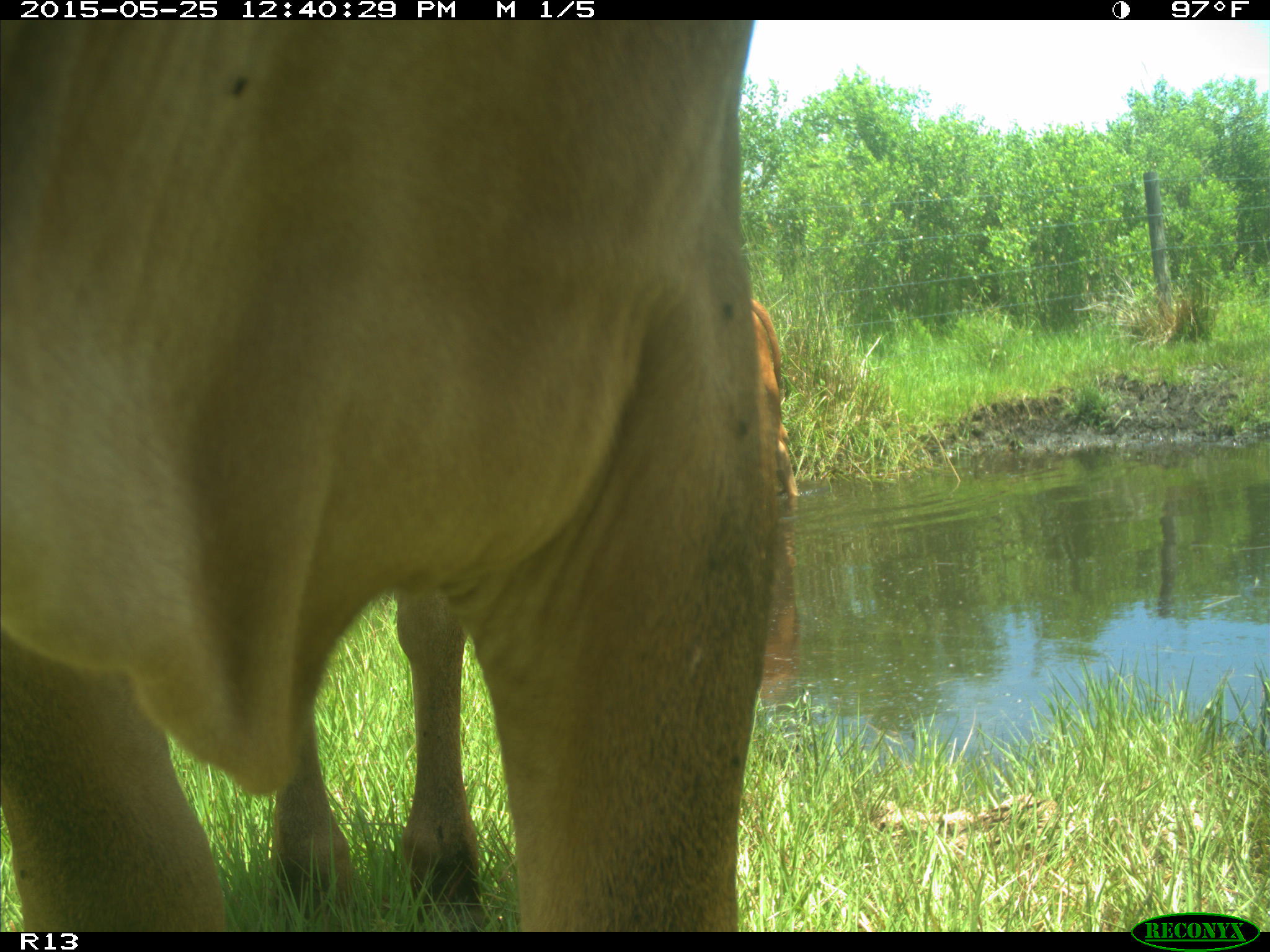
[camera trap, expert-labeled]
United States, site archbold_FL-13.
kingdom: Animalia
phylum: Chordata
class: Mammalia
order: Artiodactyla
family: Bovidae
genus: Bos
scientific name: Bos taurus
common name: domestic cow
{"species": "Bos taurus (domestic cow)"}